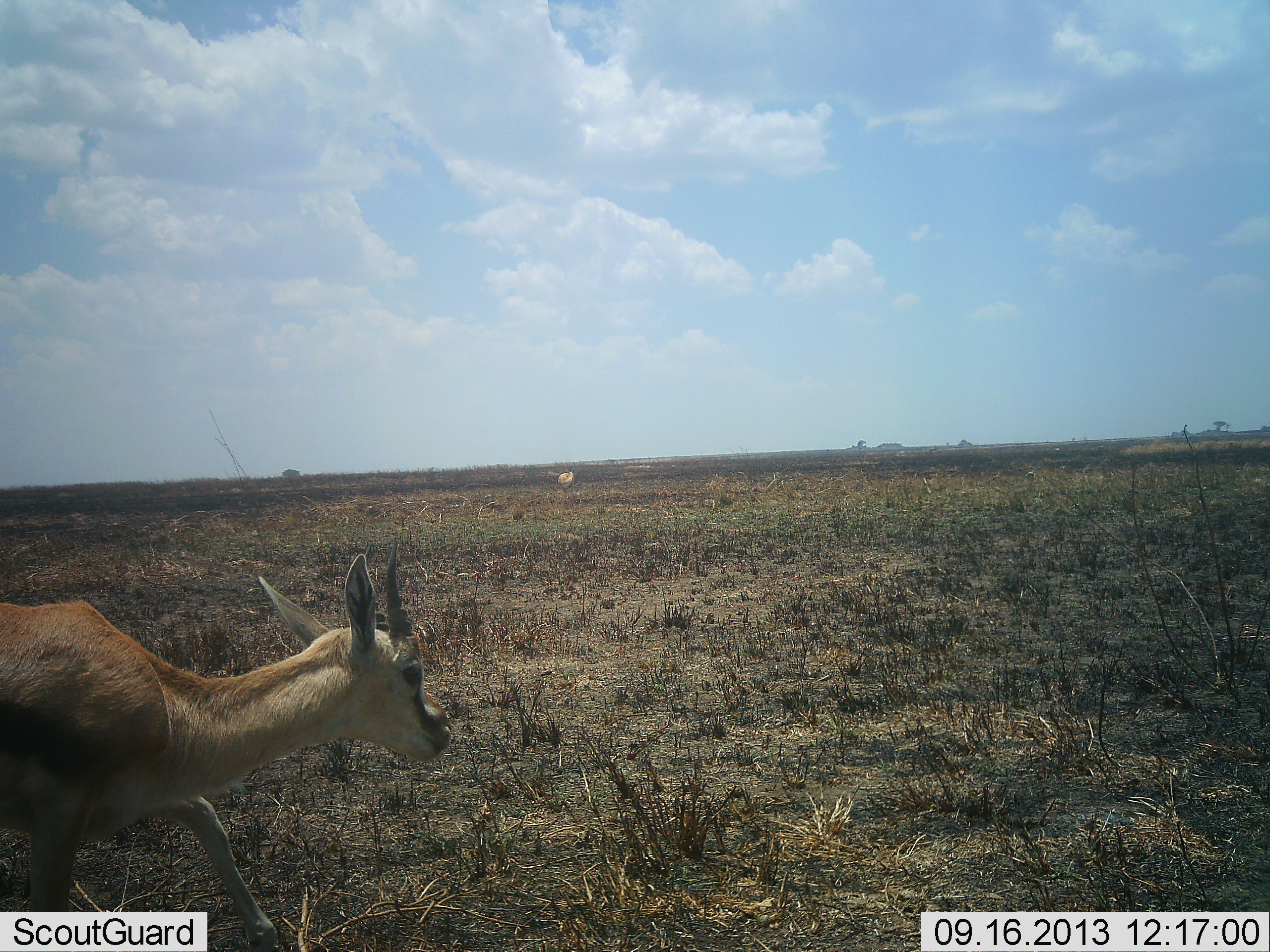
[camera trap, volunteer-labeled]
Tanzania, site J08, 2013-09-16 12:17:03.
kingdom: Animalia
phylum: Chordata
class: Mammalia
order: Artiodactyla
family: Bovidae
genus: Eudorcas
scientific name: Eudorcas thomsonii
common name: thomson's gazelle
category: gazellethomsons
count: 1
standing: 52%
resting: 0%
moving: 63%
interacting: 0%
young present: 0%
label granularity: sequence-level